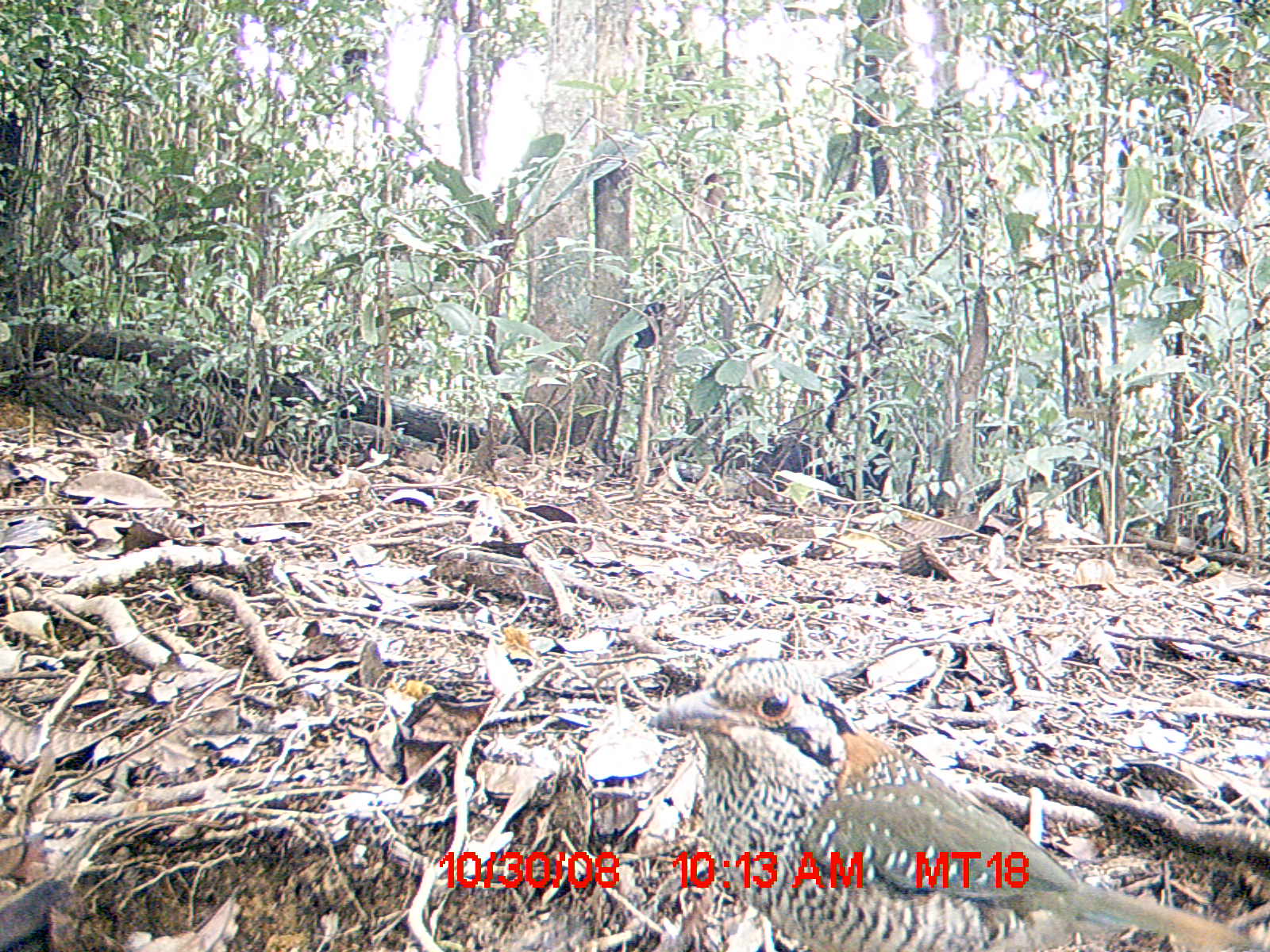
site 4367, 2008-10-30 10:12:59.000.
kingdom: Animalia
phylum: Chordata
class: Aves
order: Coraciiformes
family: Brachypteraciidae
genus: Brachypteracias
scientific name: Brachypteracias squamiger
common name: scaly ground-roller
Brachypteracias squamiger (scaly ground-roller), count 1.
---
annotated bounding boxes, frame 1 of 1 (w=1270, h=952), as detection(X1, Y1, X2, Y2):
brachypteracias squamiger: detection(649, 654, 1255, 952)